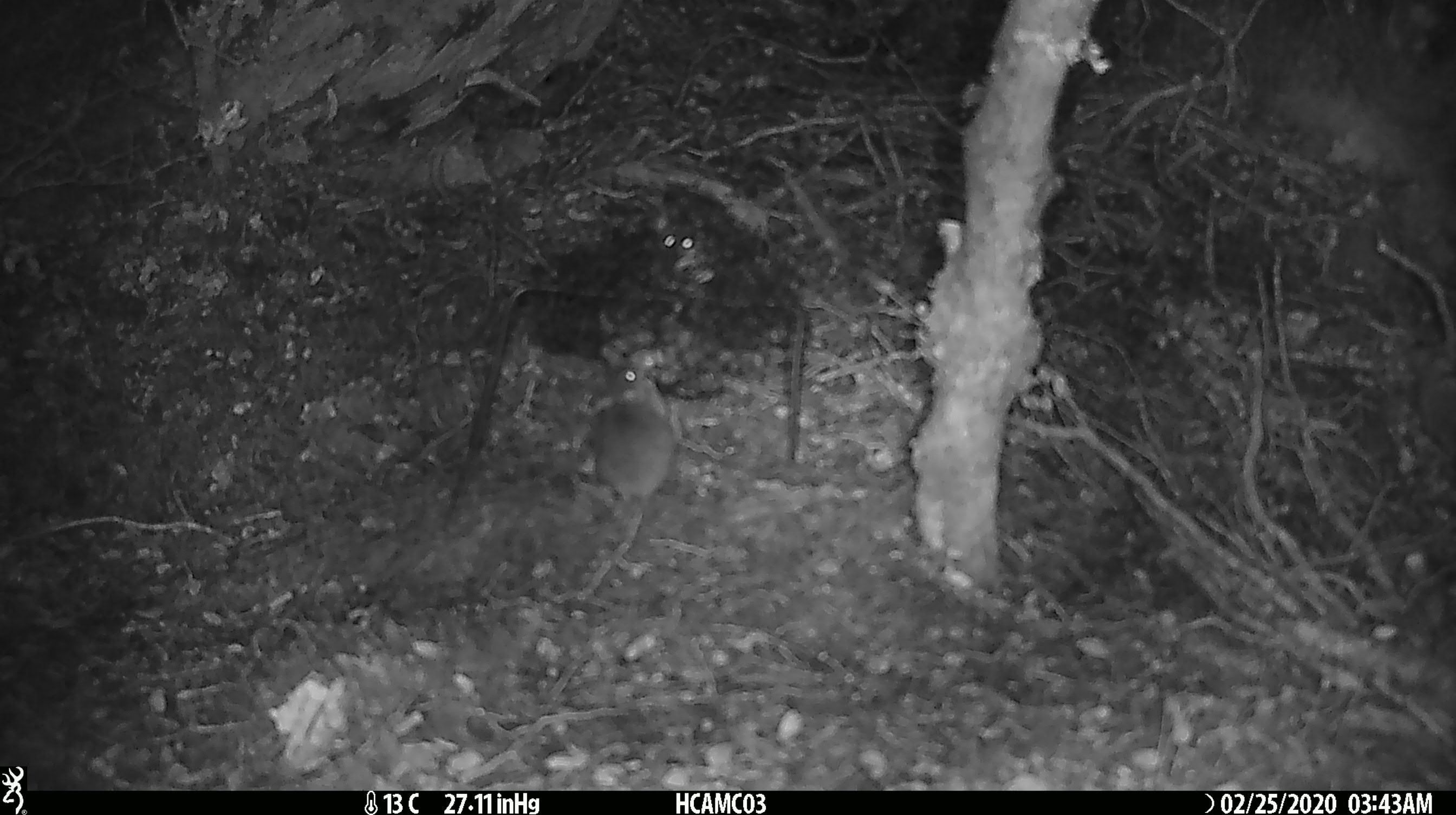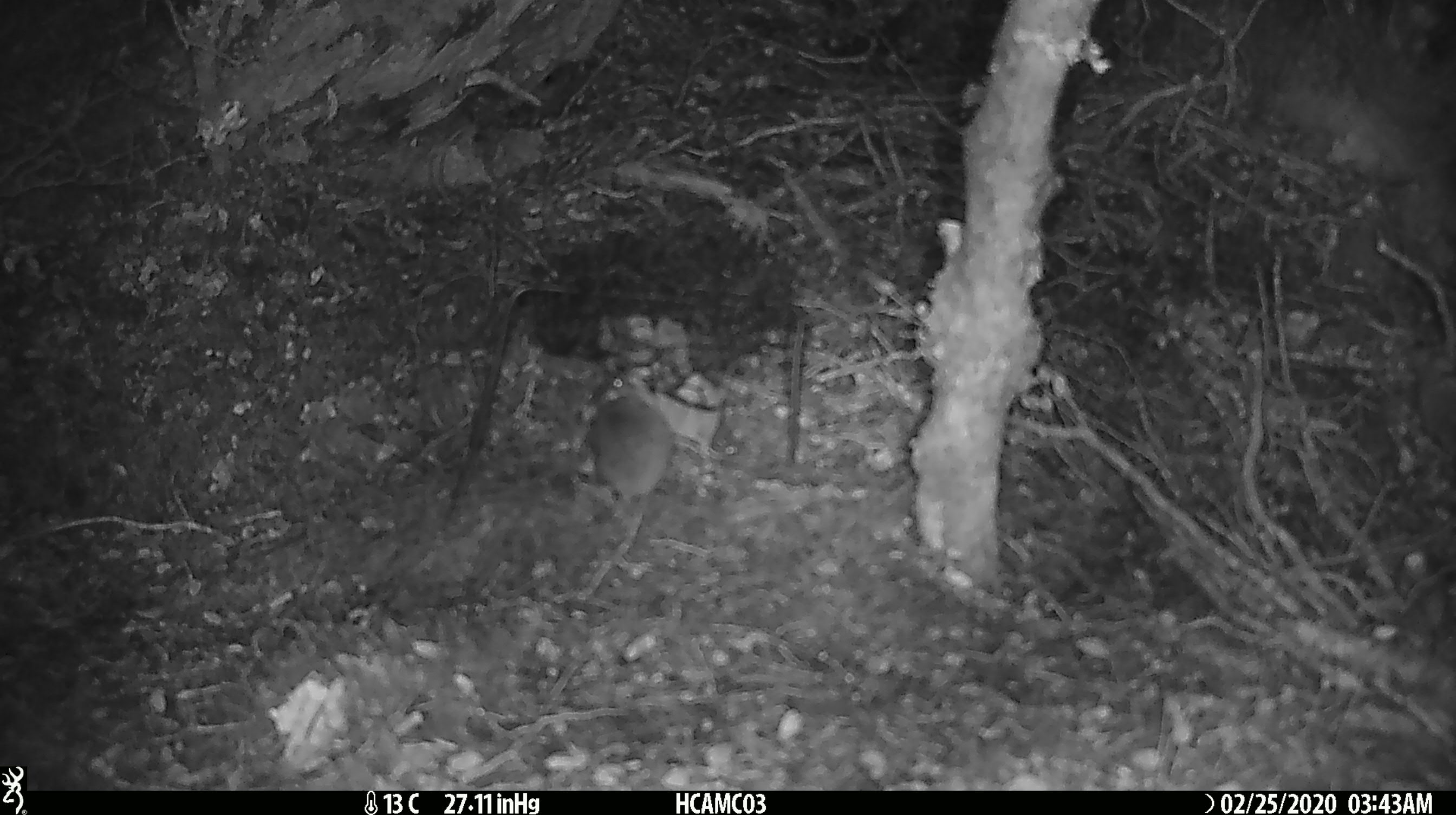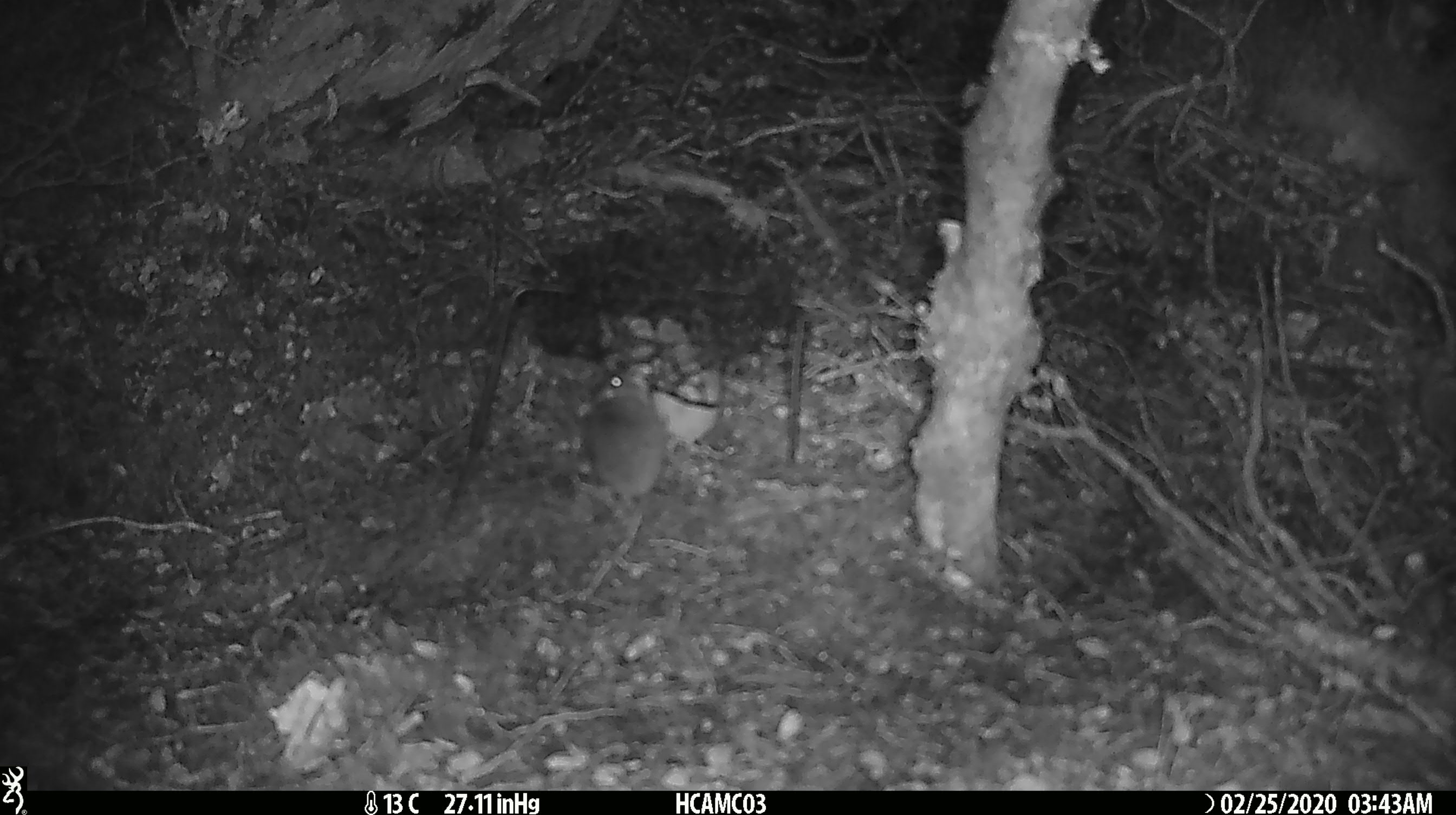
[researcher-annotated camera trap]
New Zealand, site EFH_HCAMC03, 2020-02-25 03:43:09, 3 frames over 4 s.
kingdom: Animalia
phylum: Chordata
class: Mammalia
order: Rodentia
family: Muridae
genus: Mus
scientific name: Mus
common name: mouse